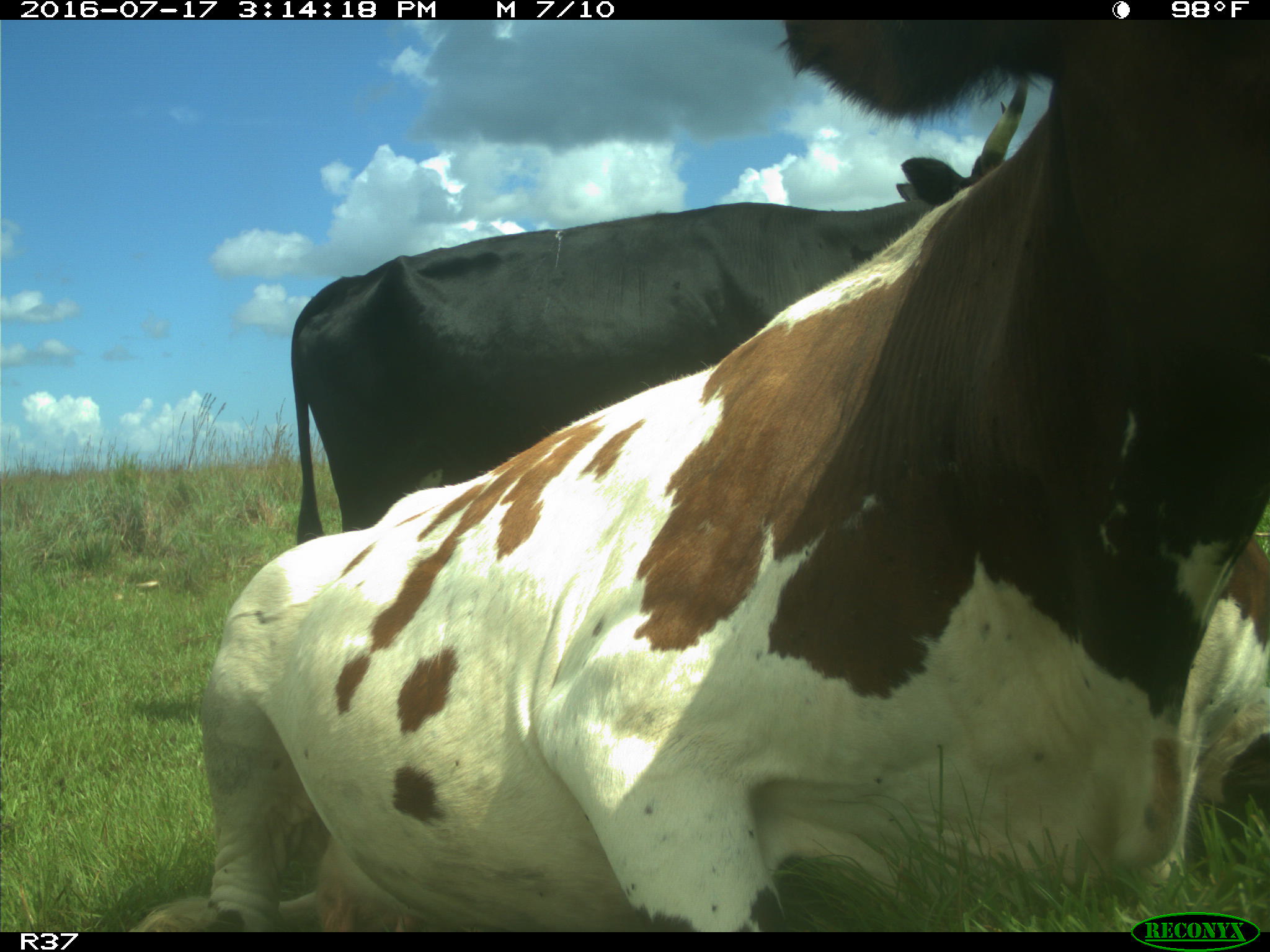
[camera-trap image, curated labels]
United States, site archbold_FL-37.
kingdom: Animalia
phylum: Chordata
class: Mammalia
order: Artiodactyla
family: Bovidae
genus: Bos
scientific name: Bos taurus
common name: domestic cow